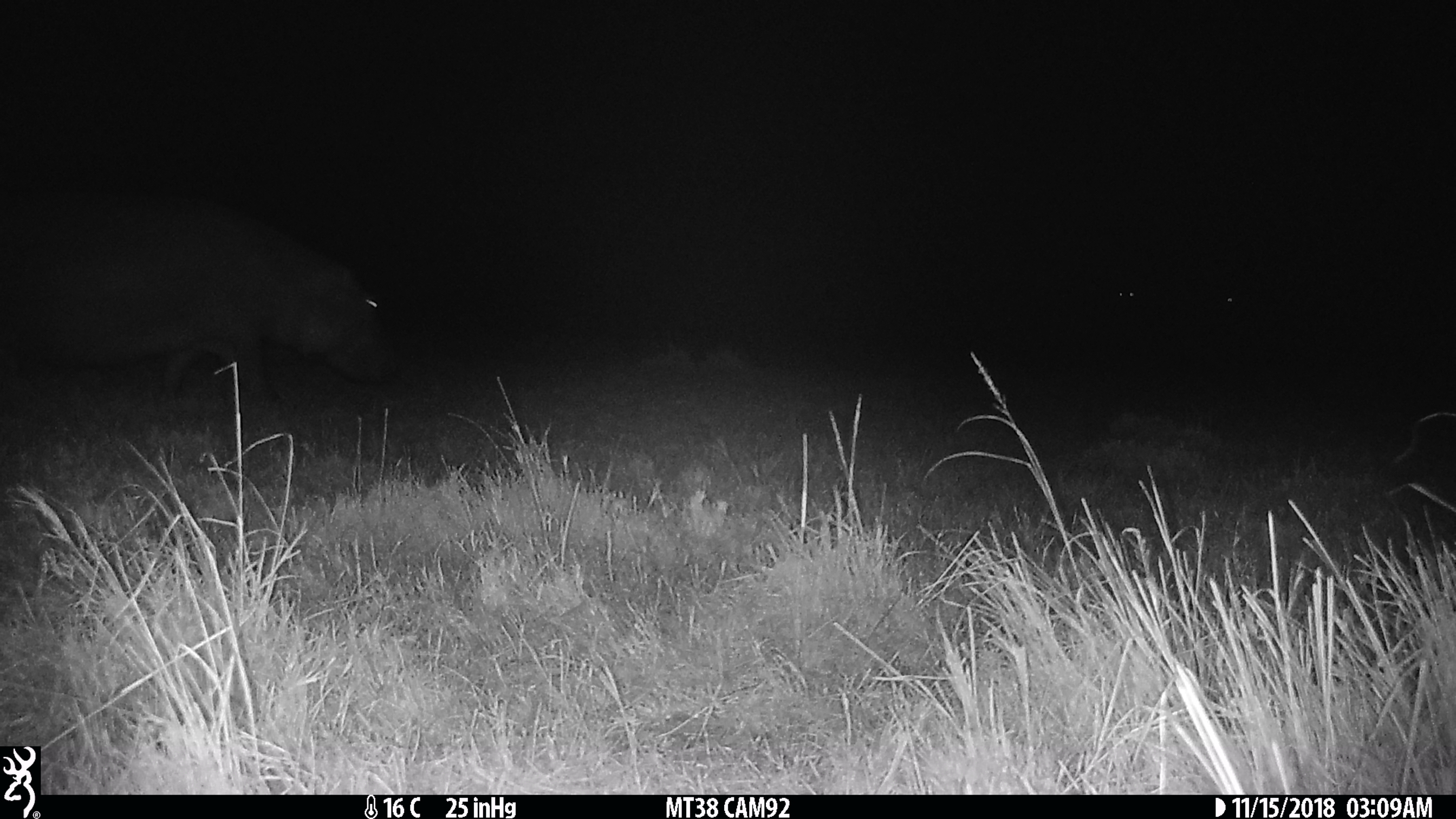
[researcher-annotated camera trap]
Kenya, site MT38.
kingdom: Animalia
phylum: Chordata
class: Mammalia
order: Artiodactyla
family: Hippopotamidae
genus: Hippopotamus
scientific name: Hippopotamus amphibius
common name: hippopotamus